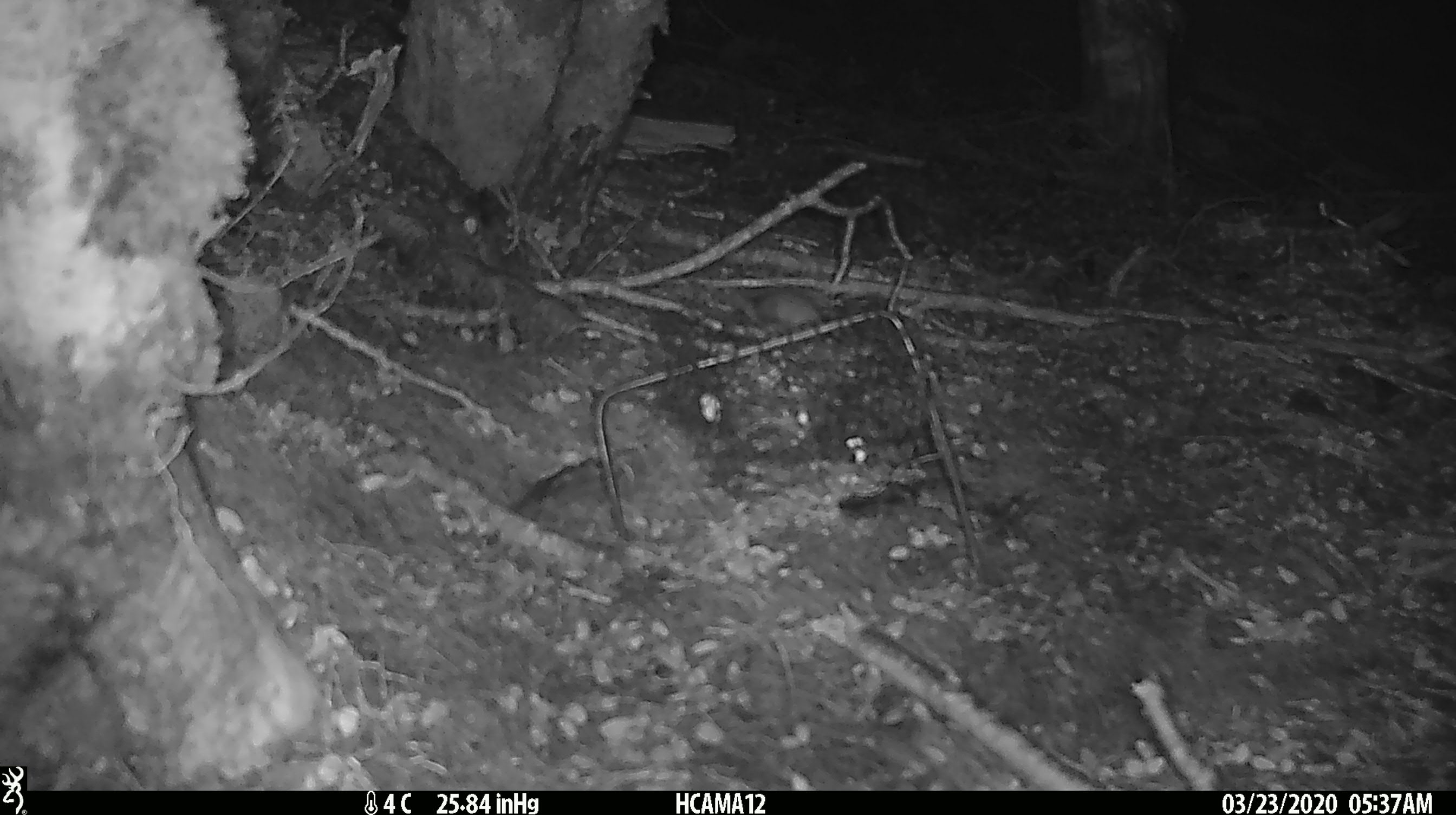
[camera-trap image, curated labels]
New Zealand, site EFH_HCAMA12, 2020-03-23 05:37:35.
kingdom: Animalia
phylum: Chordata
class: Mammalia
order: Rodentia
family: Muridae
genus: Mus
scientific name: Mus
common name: mouse